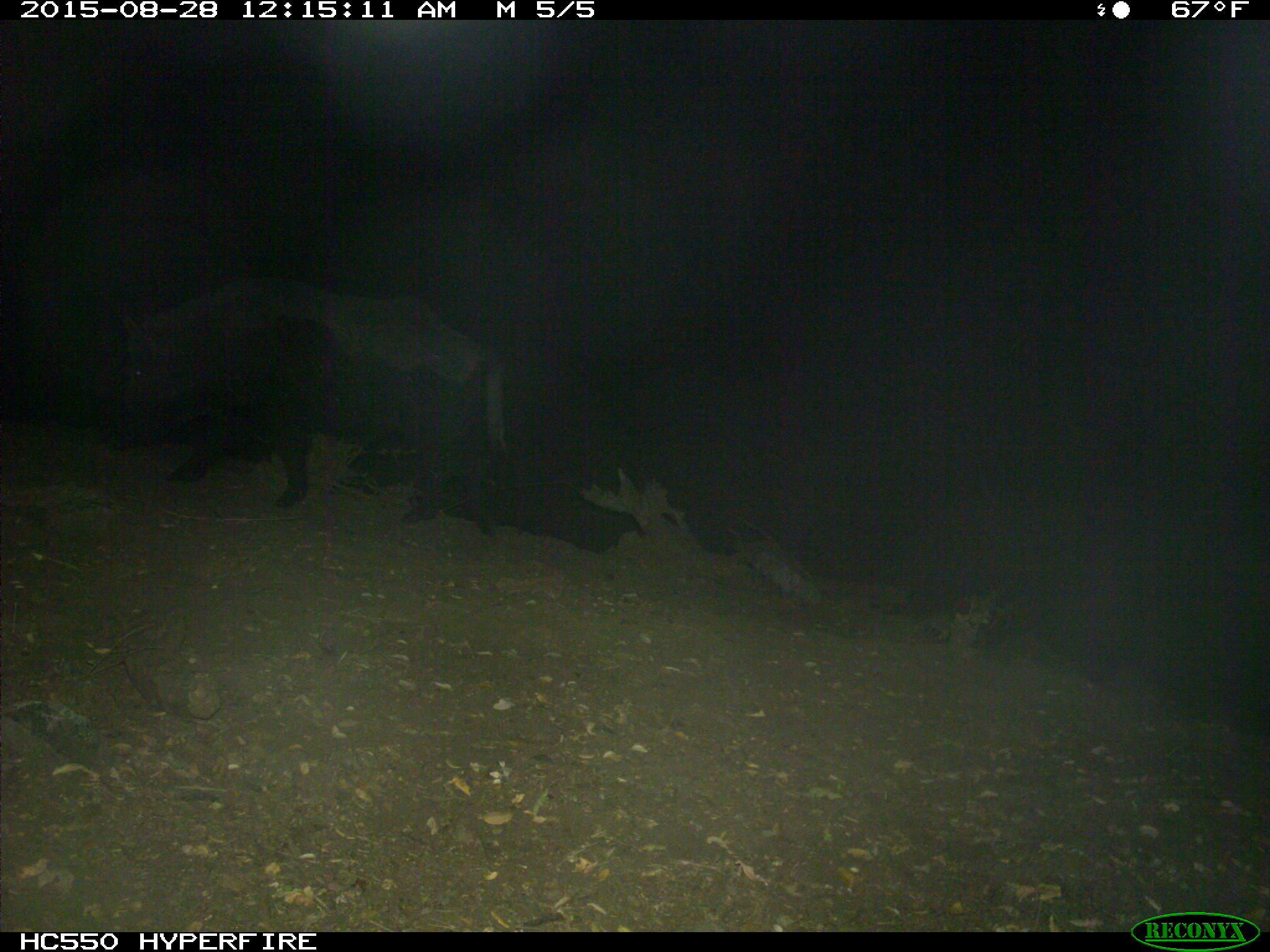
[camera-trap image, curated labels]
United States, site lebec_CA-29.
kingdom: Animalia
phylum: Chordata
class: Mammalia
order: Artiodactyla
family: Suidae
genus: Sus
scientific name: Sus scrofa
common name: wild boar